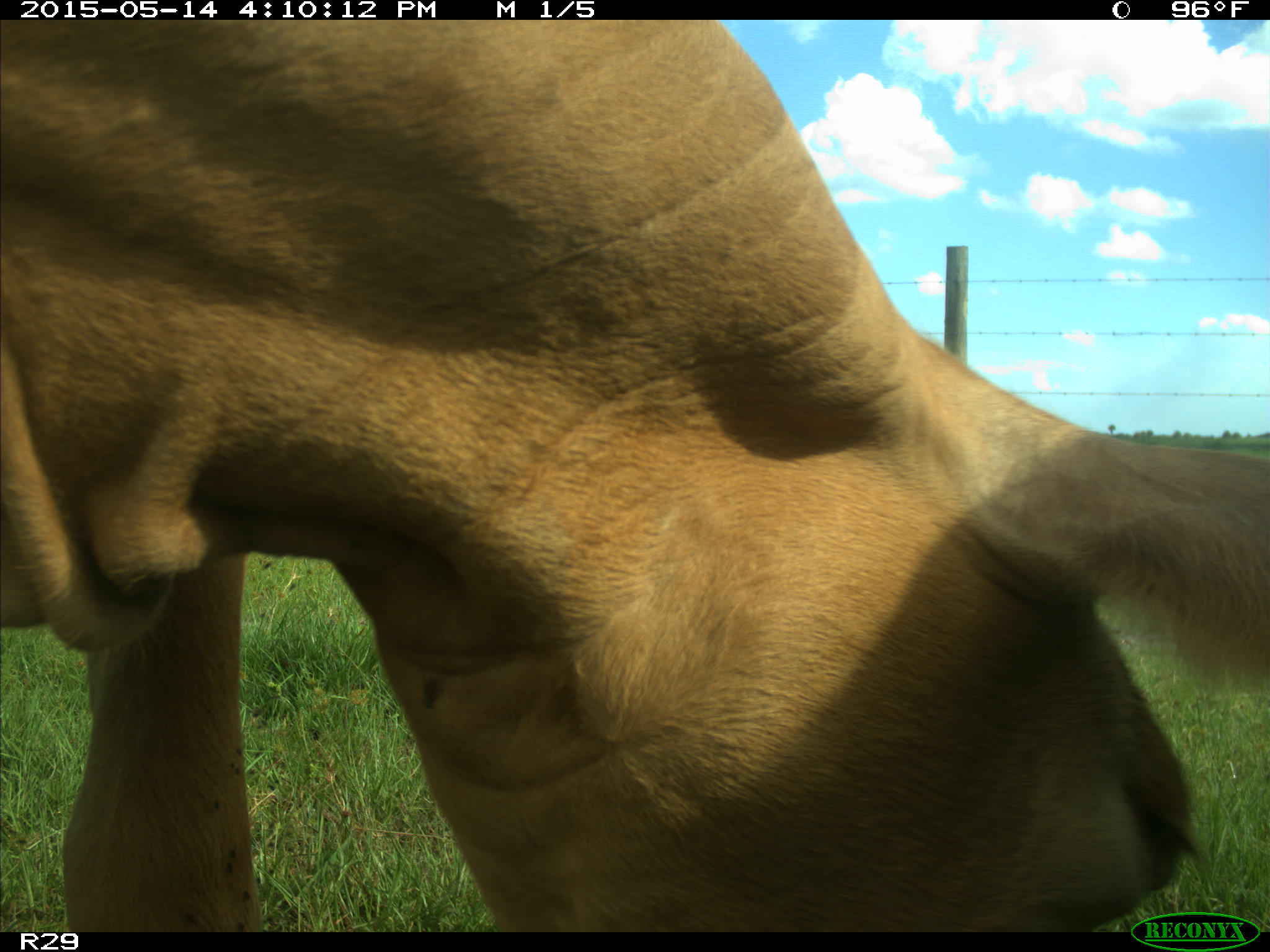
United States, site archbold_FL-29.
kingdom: Animalia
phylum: Chordata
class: Mammalia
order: Artiodactyla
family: Bovidae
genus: Bos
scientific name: Bos taurus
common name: domestic cow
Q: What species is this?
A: Bos taurus (domestic cow).